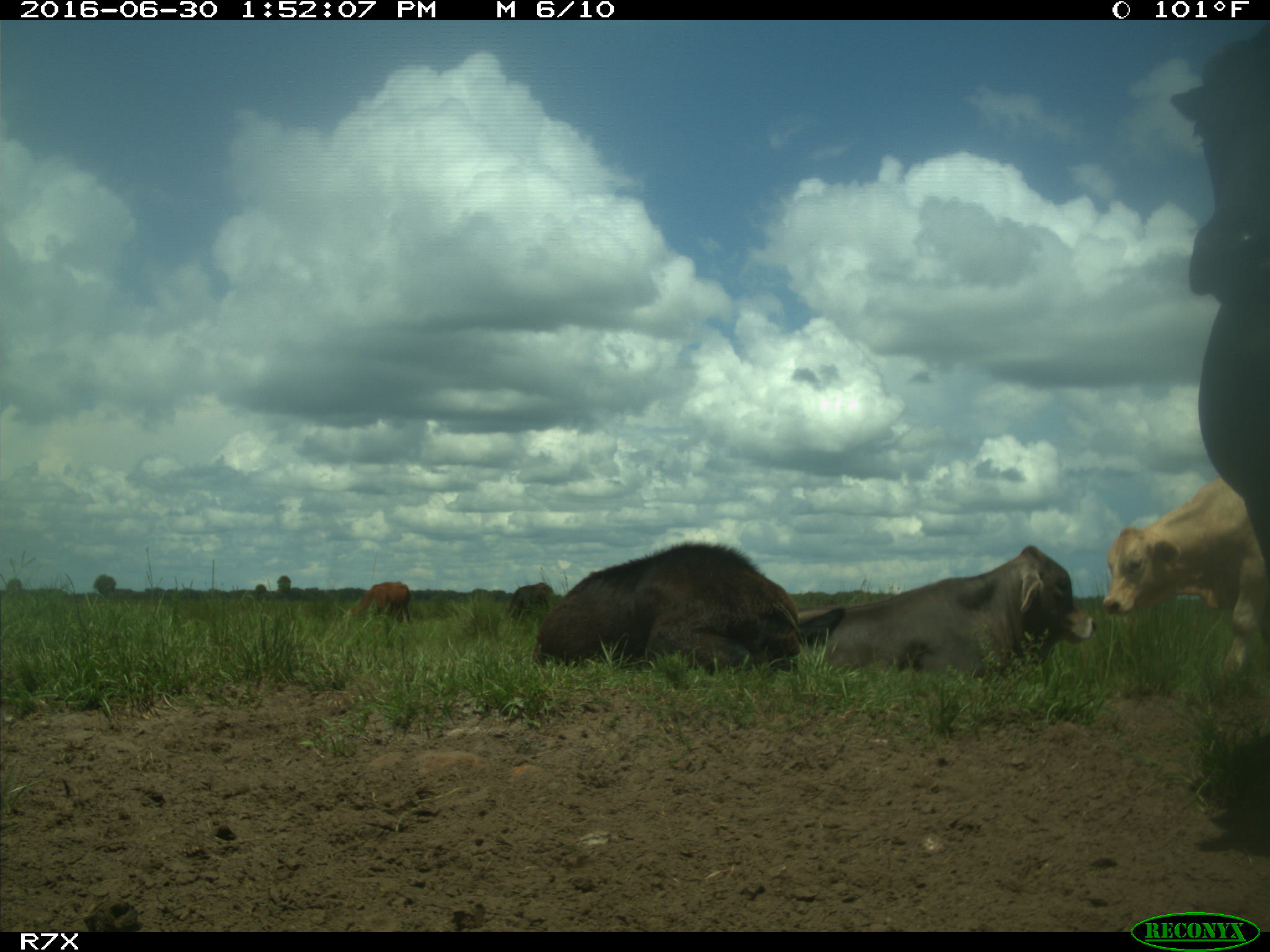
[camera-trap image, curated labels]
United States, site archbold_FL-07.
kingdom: Animalia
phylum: Chordata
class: Mammalia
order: Artiodactyla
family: Bovidae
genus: Bos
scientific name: Bos taurus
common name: domestic cow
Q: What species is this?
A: Bos taurus (domestic cow).